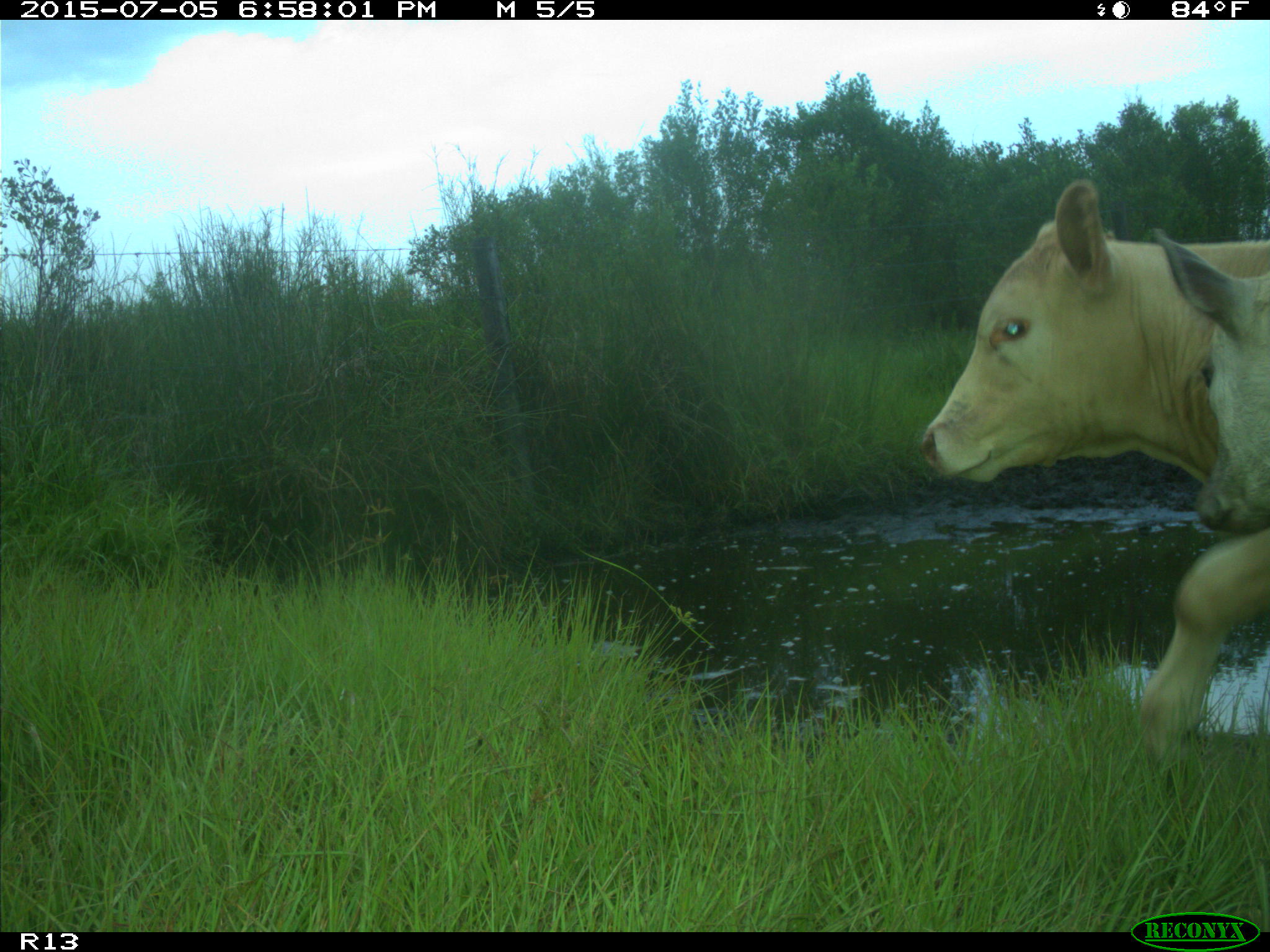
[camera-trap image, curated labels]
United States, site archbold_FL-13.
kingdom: Animalia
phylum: Chordata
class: Mammalia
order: Artiodactyla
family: Bovidae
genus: Bos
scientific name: Bos taurus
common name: domestic cow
Bos taurus (domestic cow).